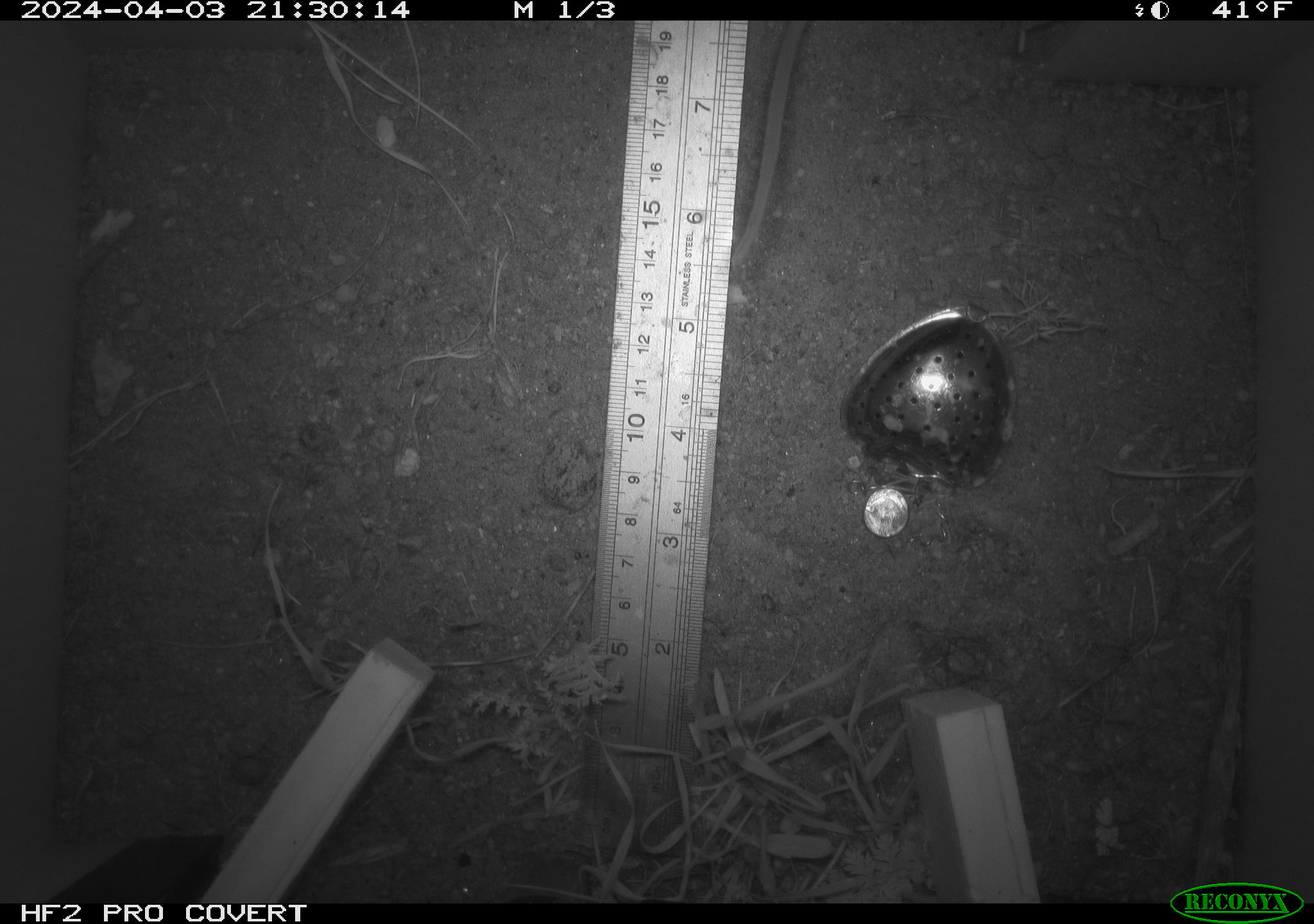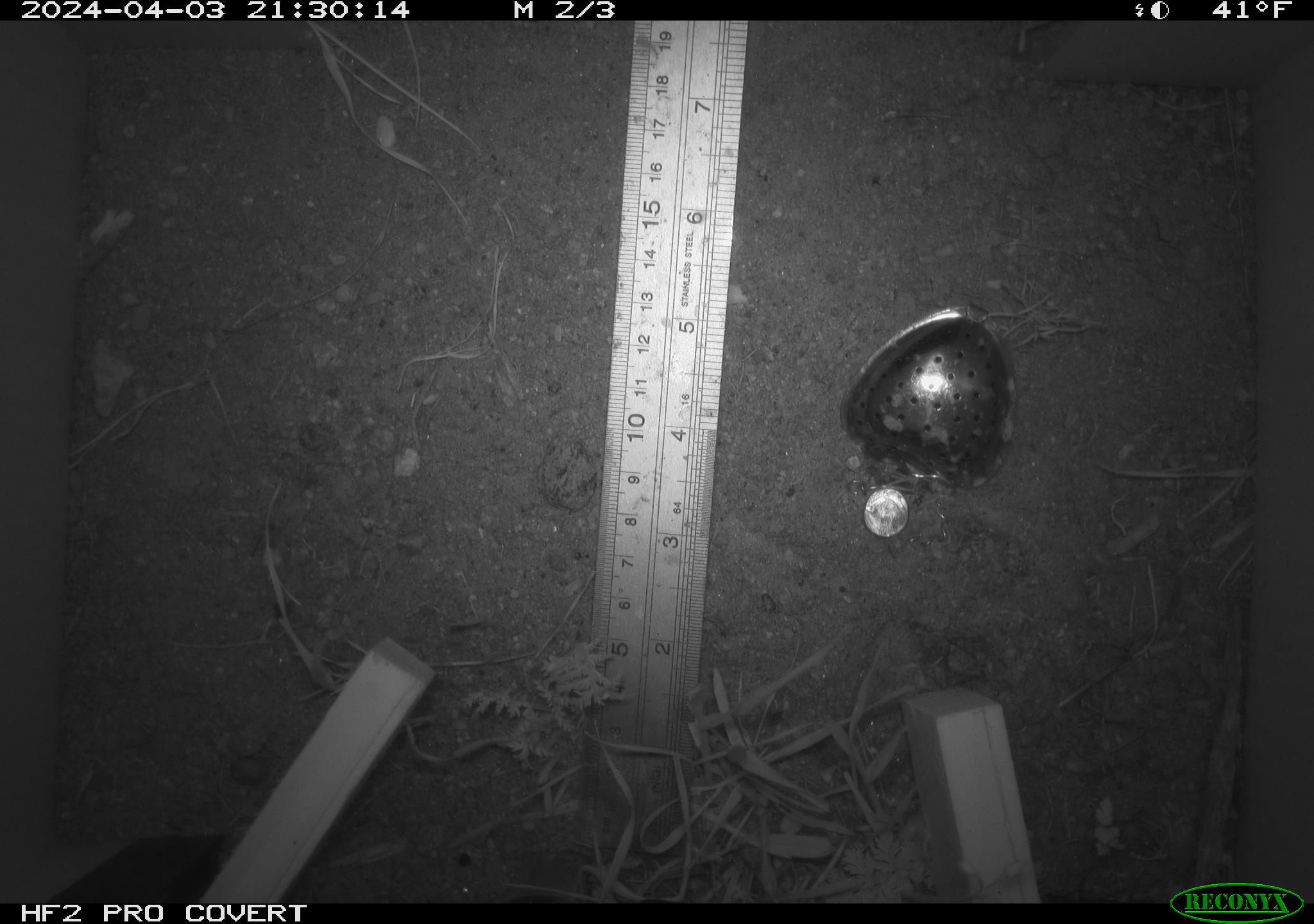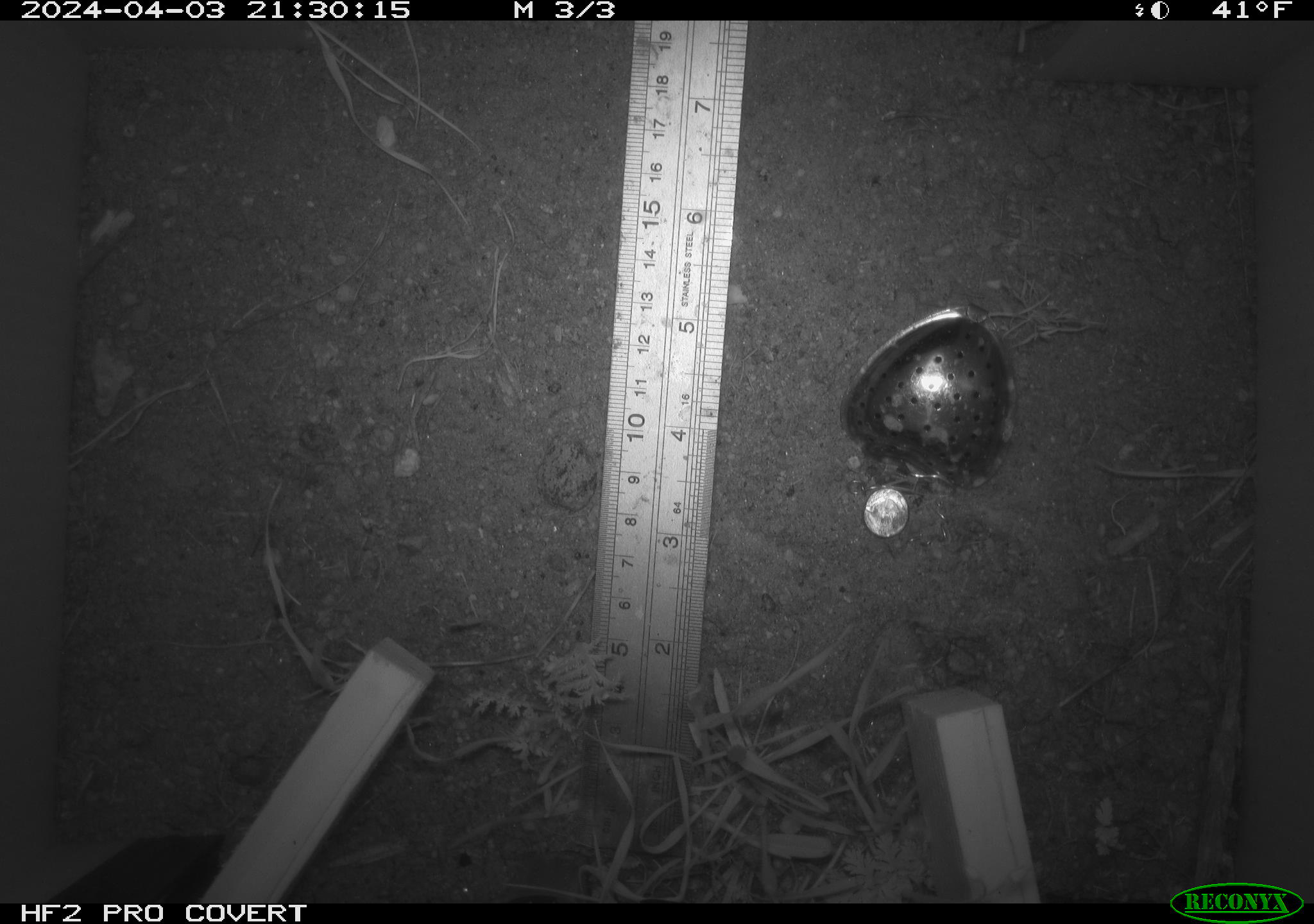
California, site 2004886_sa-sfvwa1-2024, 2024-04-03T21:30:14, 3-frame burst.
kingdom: Animalia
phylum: Chordata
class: Mammalia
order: Rodentia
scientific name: Rodentia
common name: mouse species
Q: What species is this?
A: Mouse species (Rodentia).